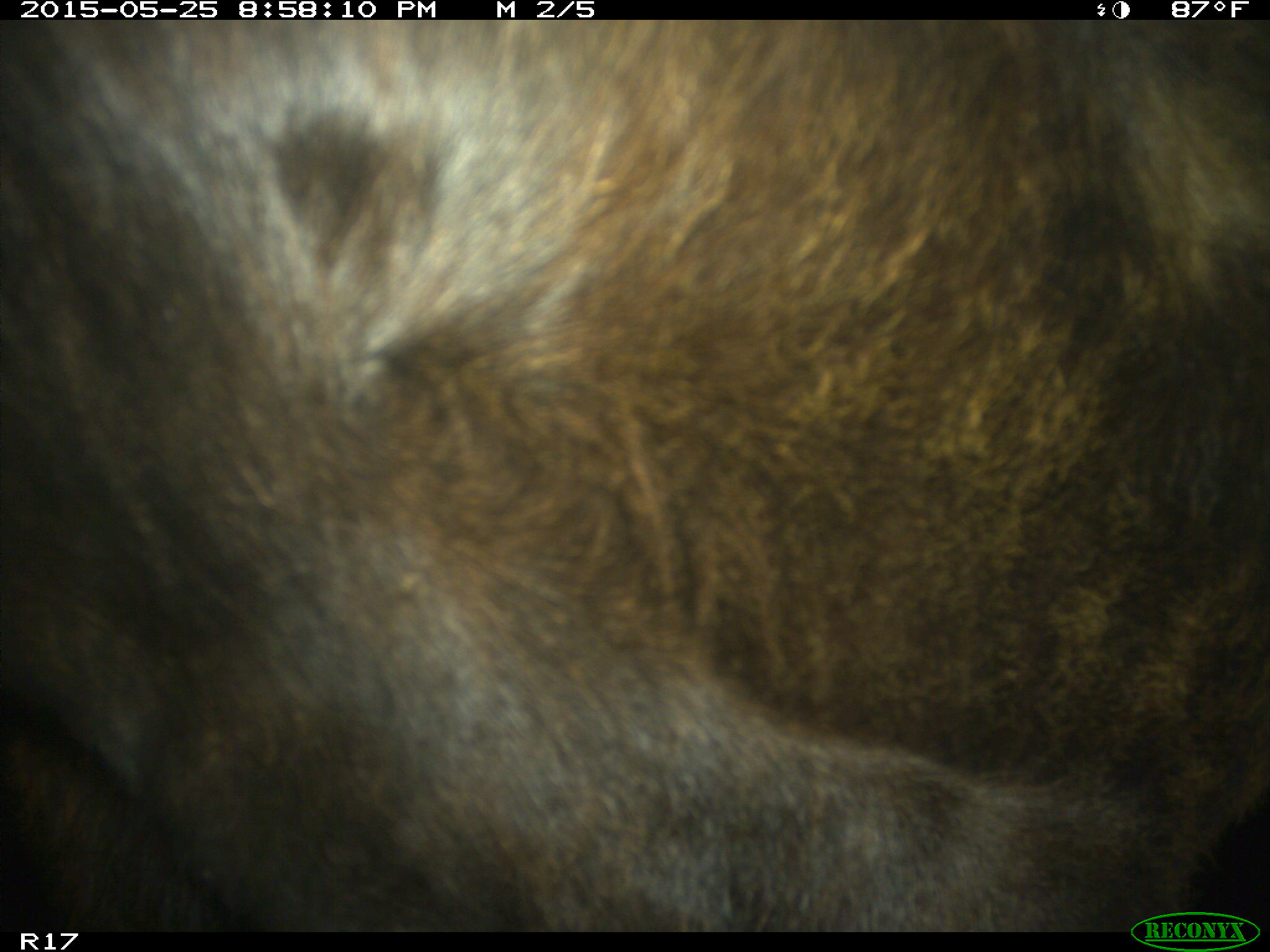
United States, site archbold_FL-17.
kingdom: Animalia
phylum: Chordata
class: Mammalia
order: Artiodactyla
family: Bovidae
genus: Bos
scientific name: Bos taurus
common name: domestic cow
Bos taurus (domestic cow).